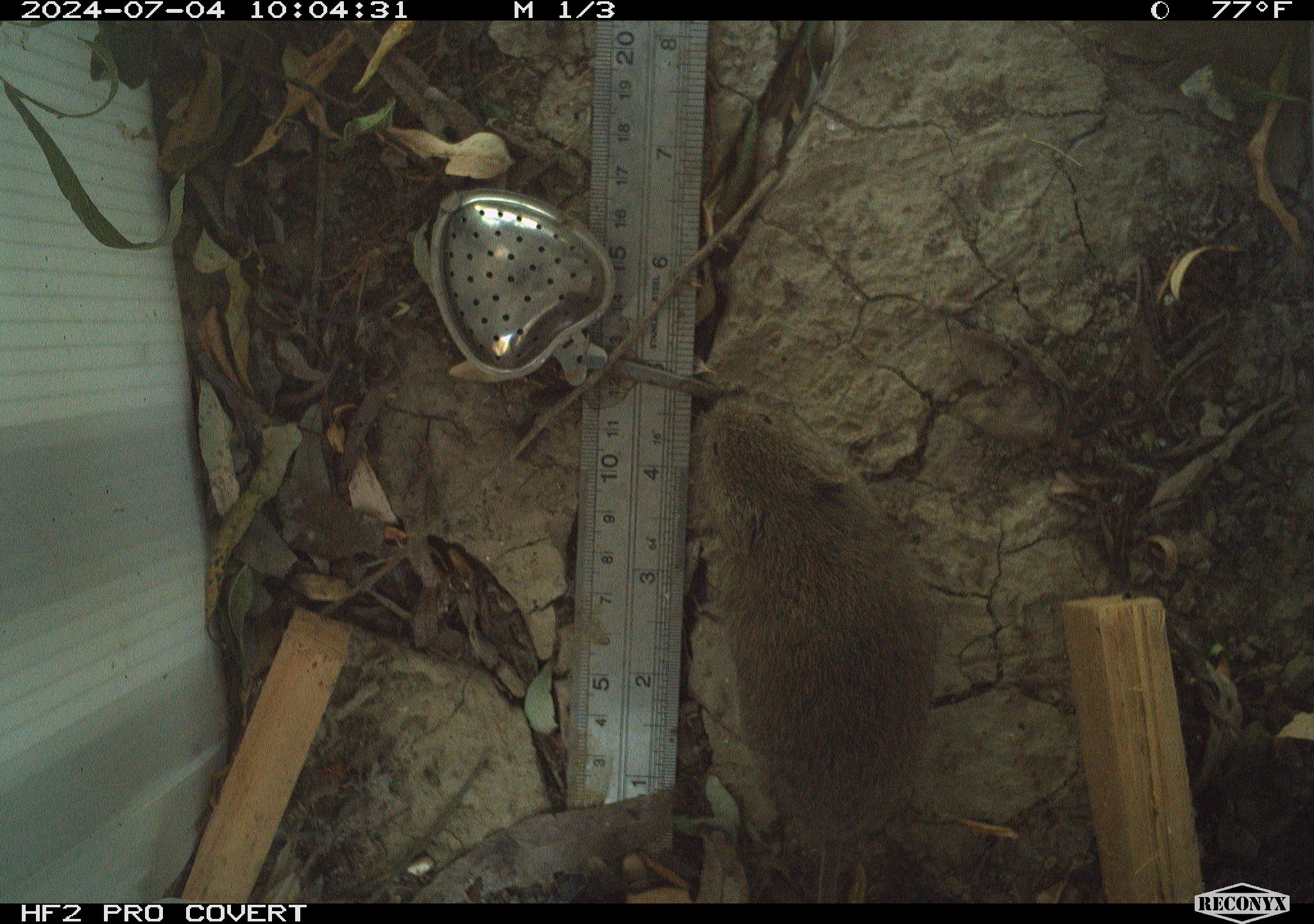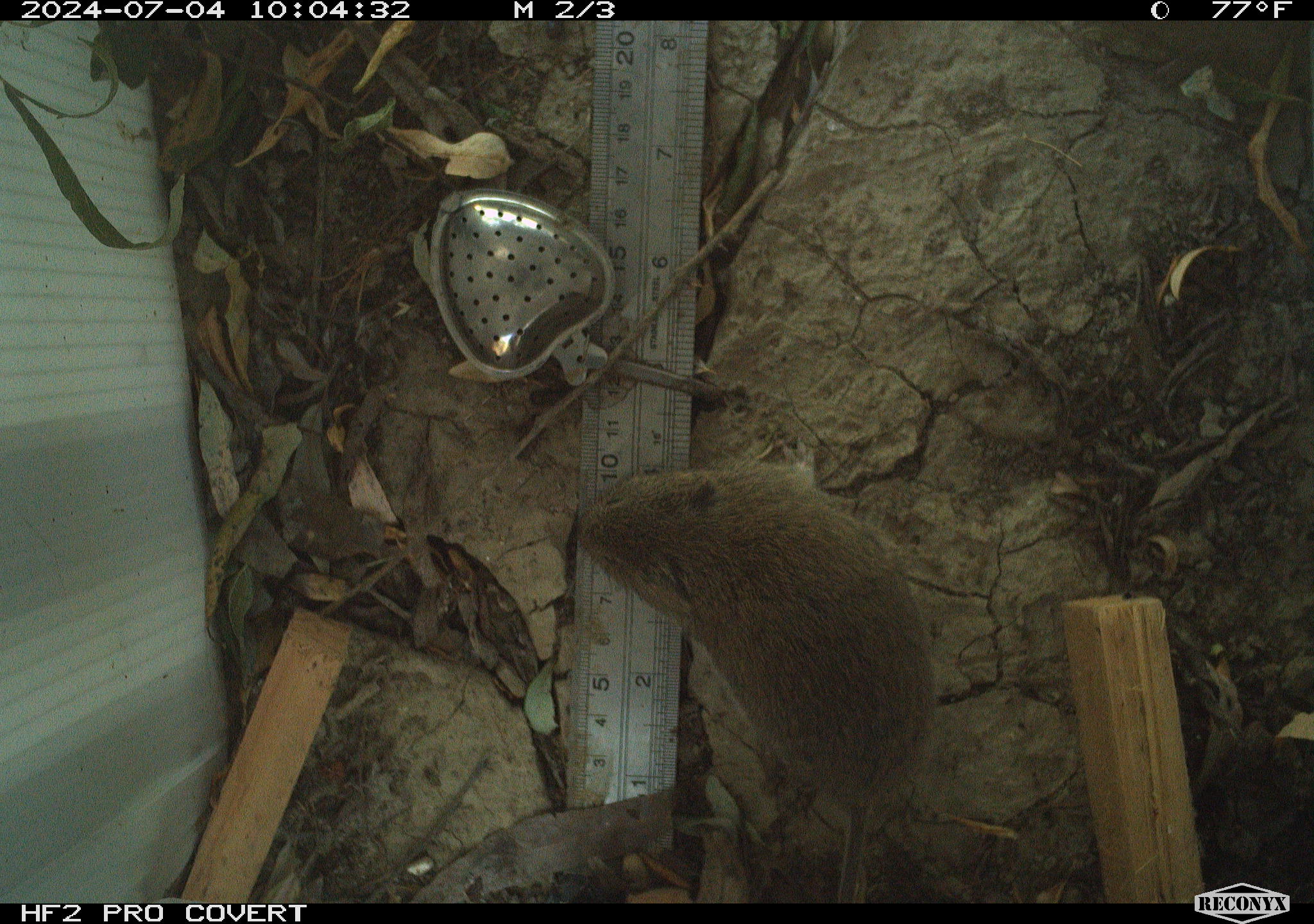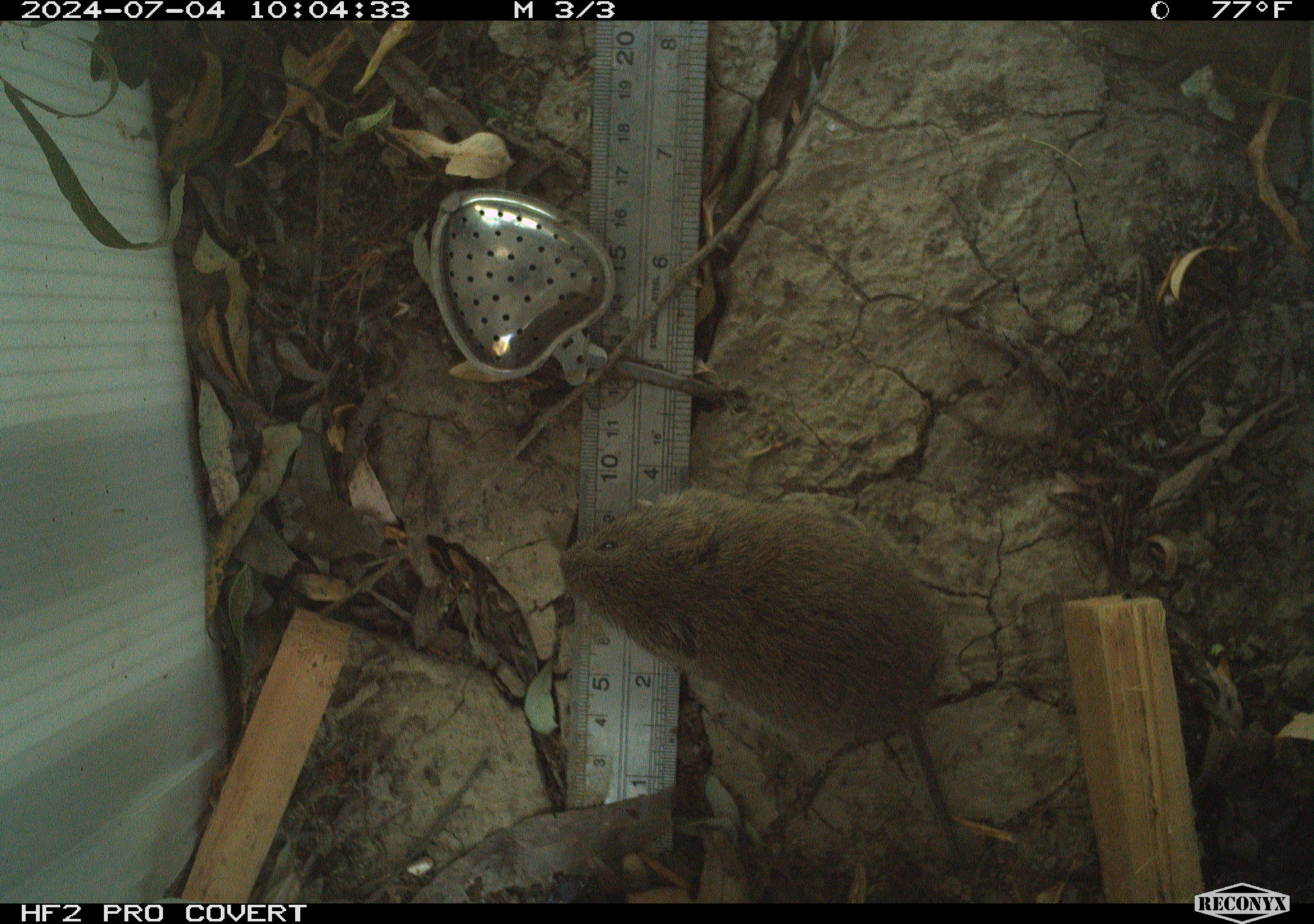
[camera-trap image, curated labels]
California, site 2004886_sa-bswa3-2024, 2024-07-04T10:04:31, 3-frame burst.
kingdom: Animalia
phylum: Chordata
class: Mammalia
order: Rodentia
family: Cricetidae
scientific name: Arvicolinae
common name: voles, lemmings, and muskrats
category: arvicolinae subfamily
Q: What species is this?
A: Arvicolinae subfamily (voles, lemmings, and muskrats) (Arvicolinae).